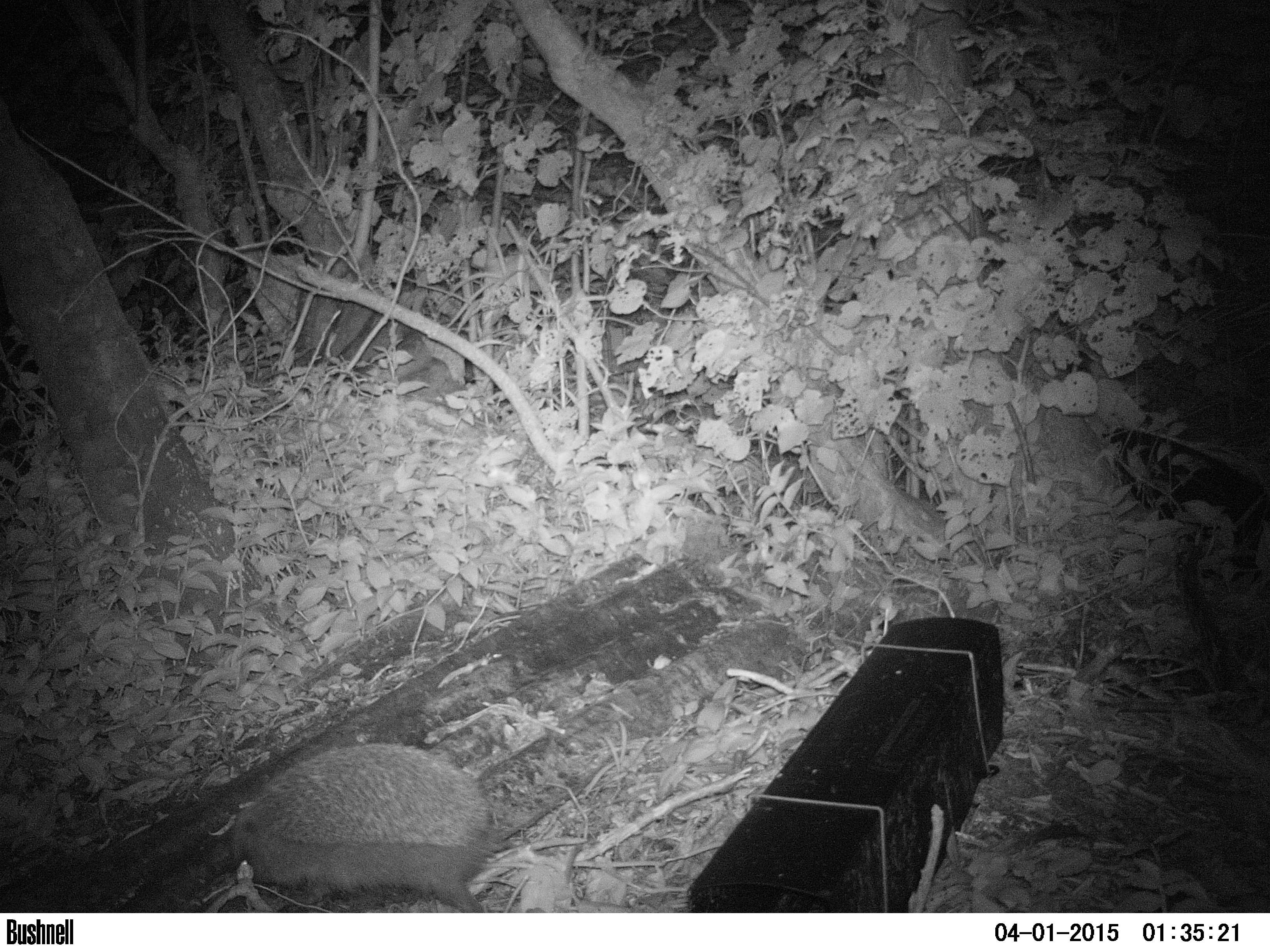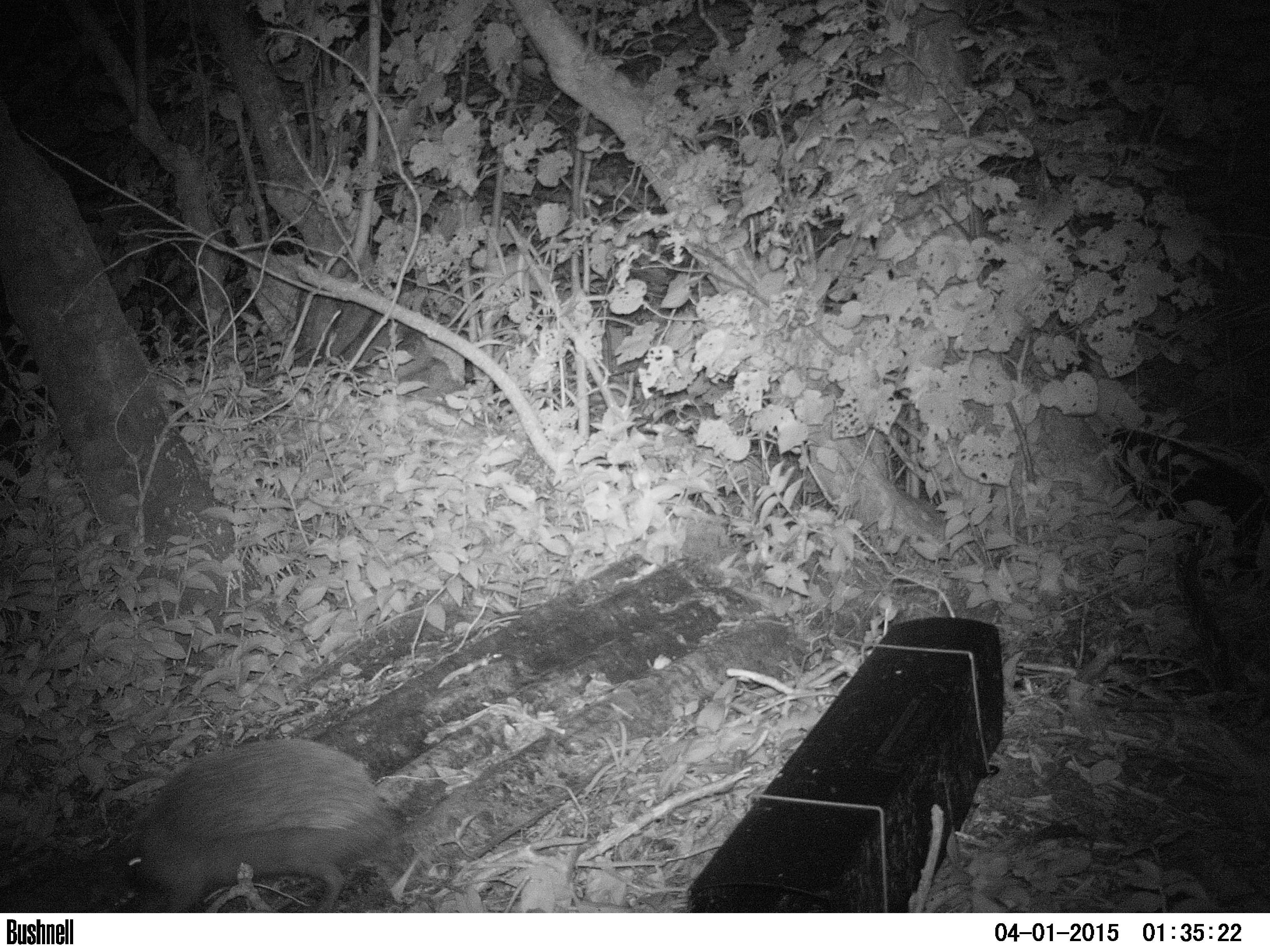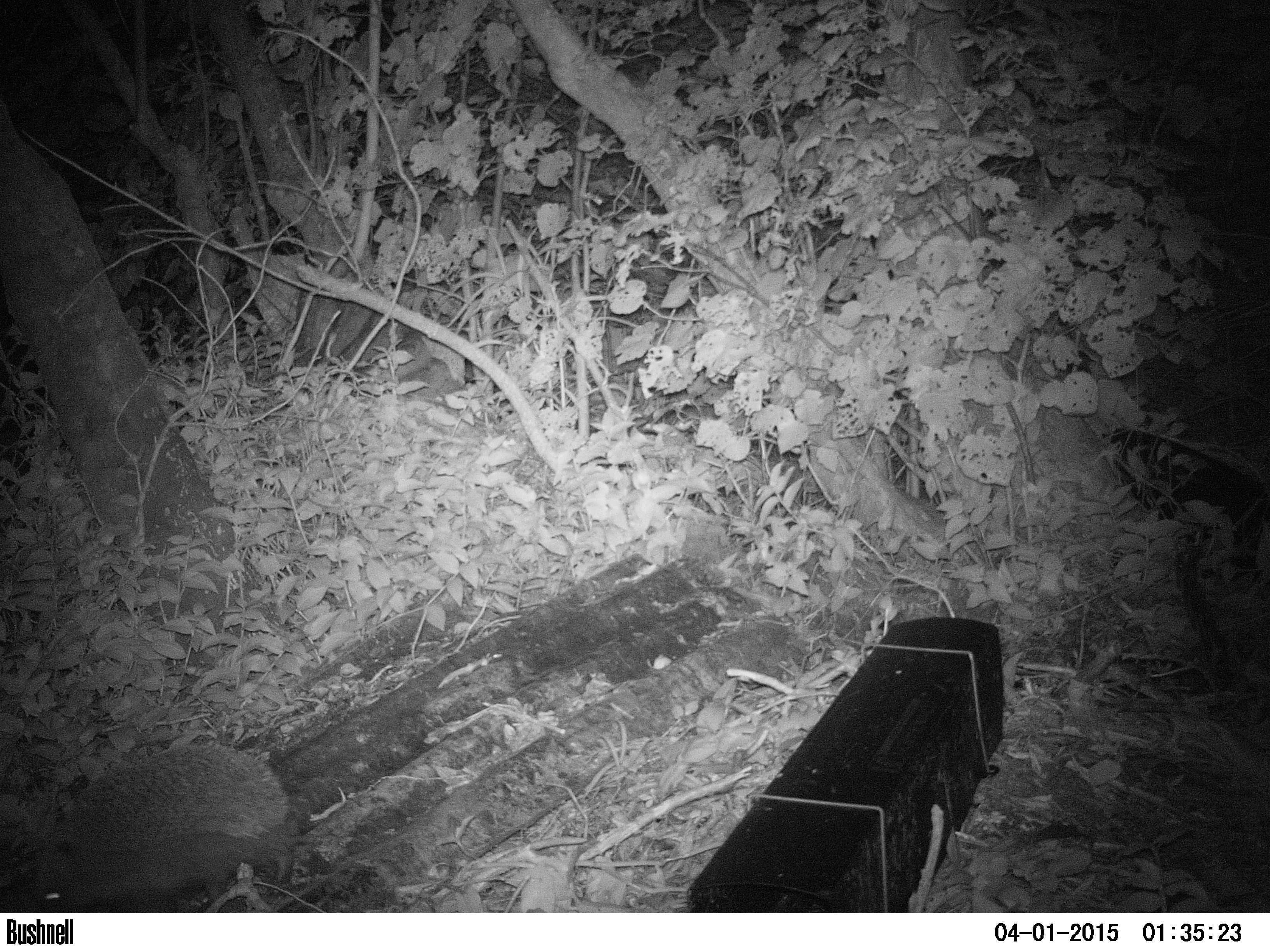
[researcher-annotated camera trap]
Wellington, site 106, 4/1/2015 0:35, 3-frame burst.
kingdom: Animalia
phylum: Chordata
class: Mammalia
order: Eulipotyphla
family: Erinaceidae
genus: Erinaceus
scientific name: Erinaceus europaeus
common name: hedgehog